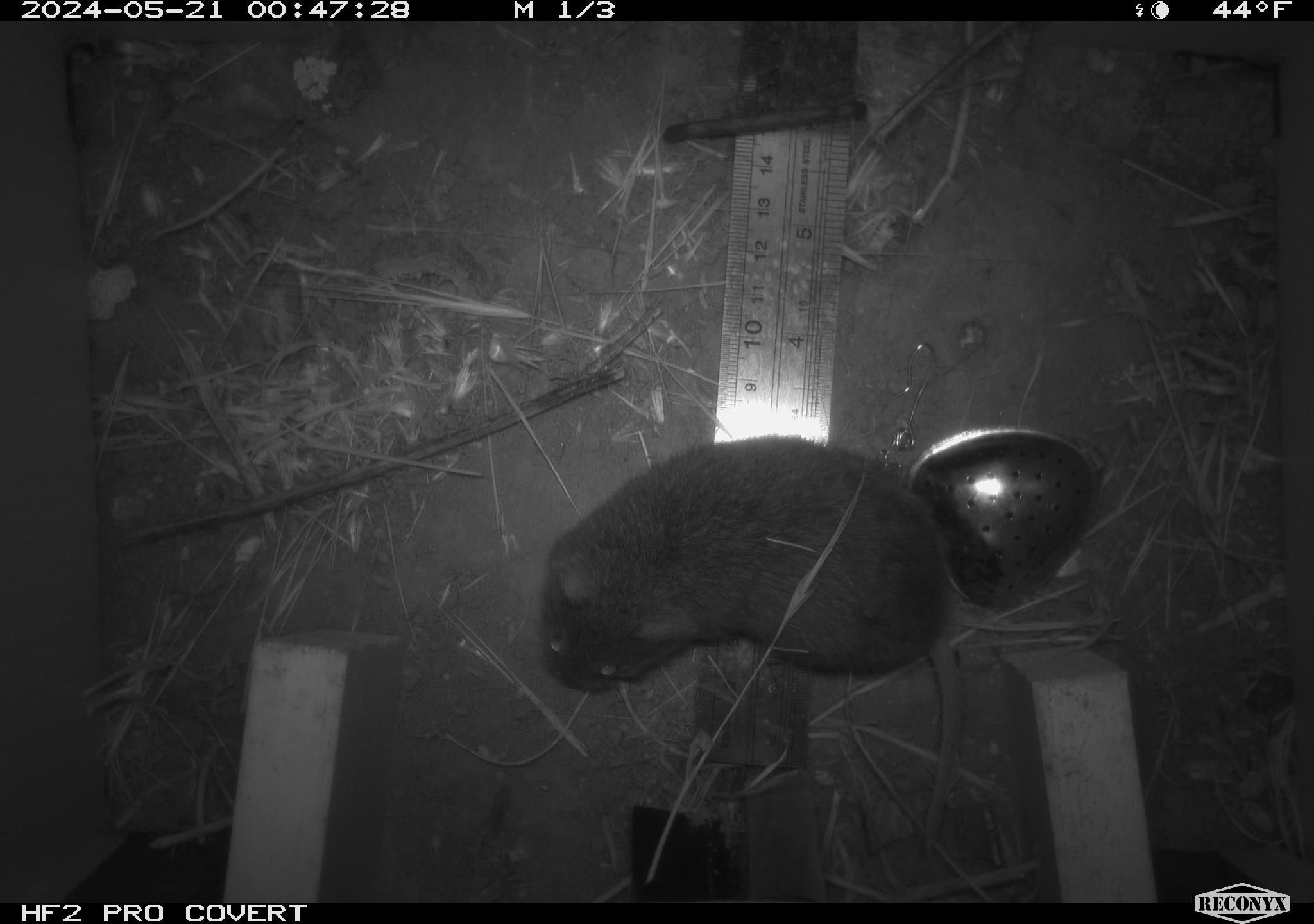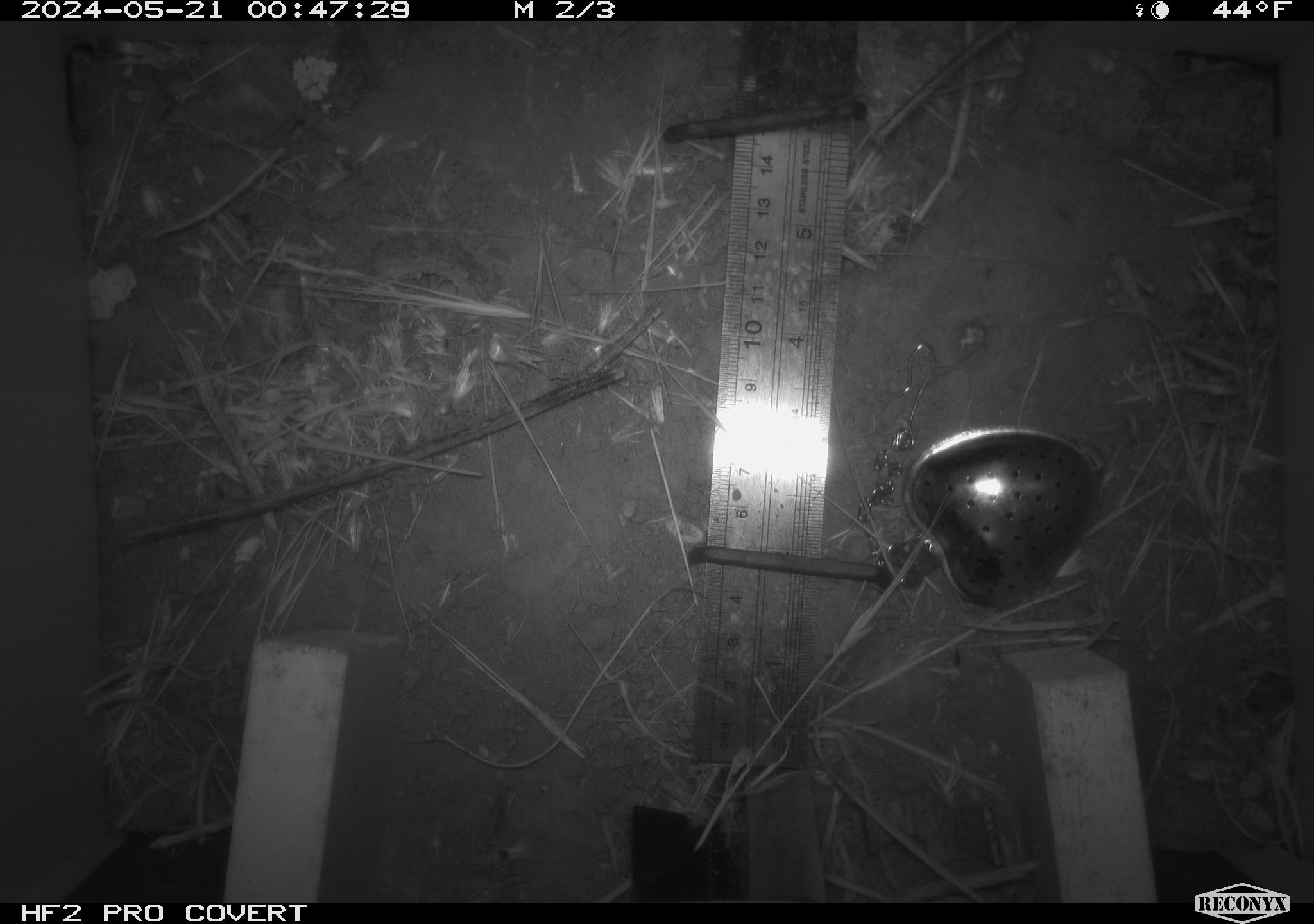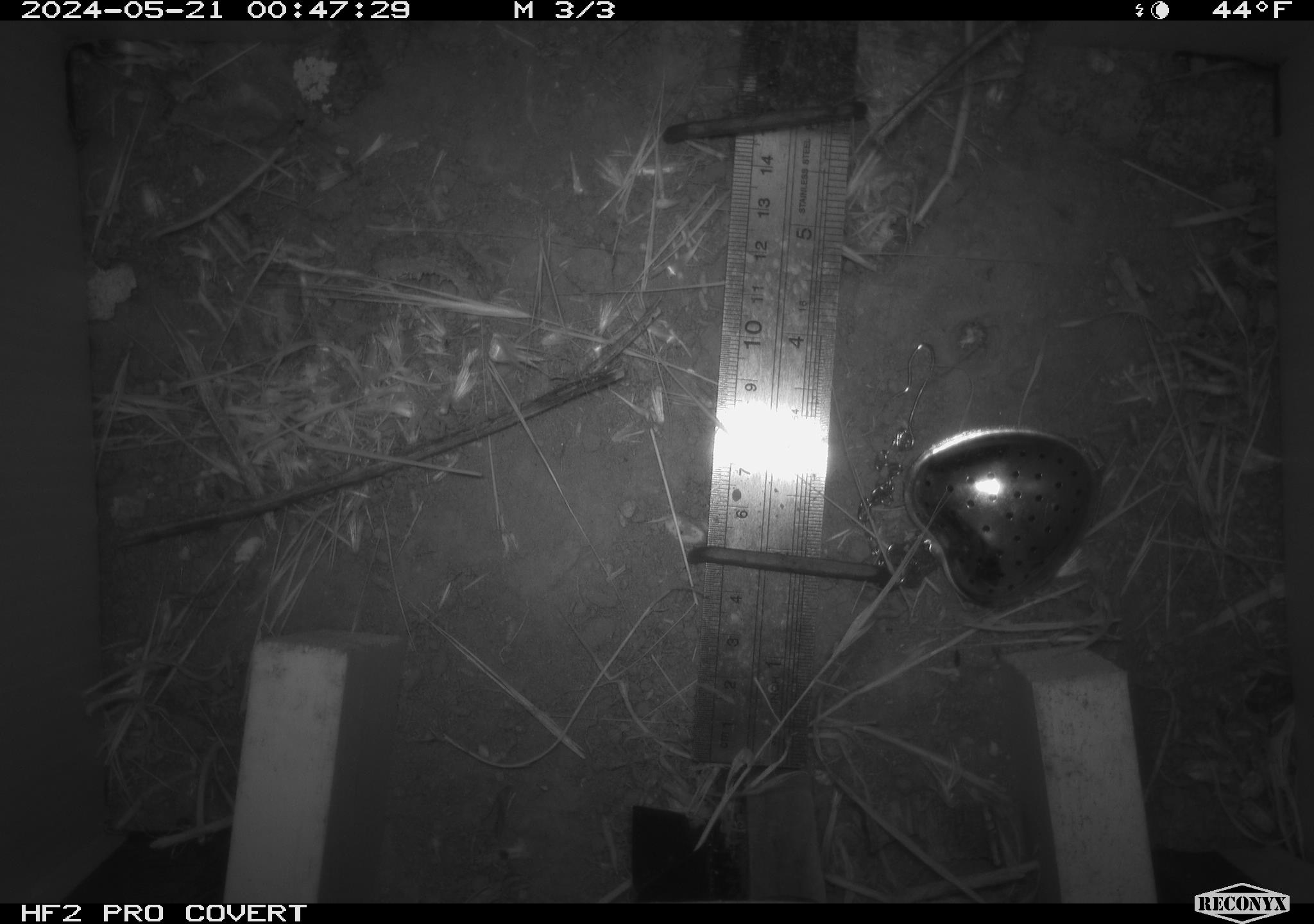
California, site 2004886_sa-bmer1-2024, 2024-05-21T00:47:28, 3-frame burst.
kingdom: Animalia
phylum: Chordata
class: Mammalia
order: Rodentia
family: Cricetidae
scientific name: Arvicolinae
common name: voles, lemmings, and muskrats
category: arvicolinae subfamily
Arvicolinae subfamily (voles, lemmings, and muskrats) (Arvicolinae).